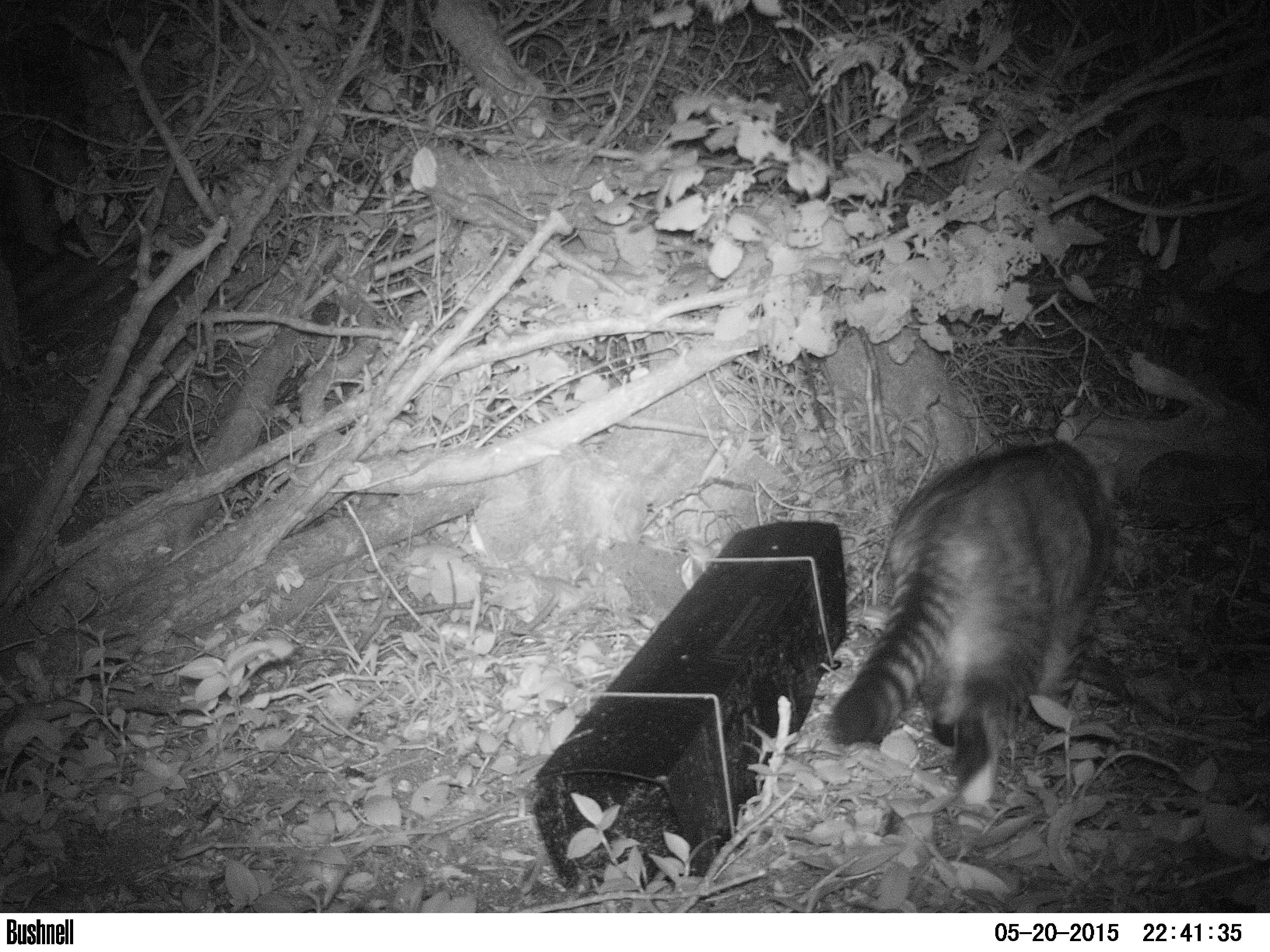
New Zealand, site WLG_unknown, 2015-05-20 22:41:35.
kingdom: Animalia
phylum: Chordata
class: Mammalia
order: Carnivora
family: Felidae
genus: Felis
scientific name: Felis catus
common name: domestic cat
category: cat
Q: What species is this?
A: Cat (domestic cat) (Felis catus).